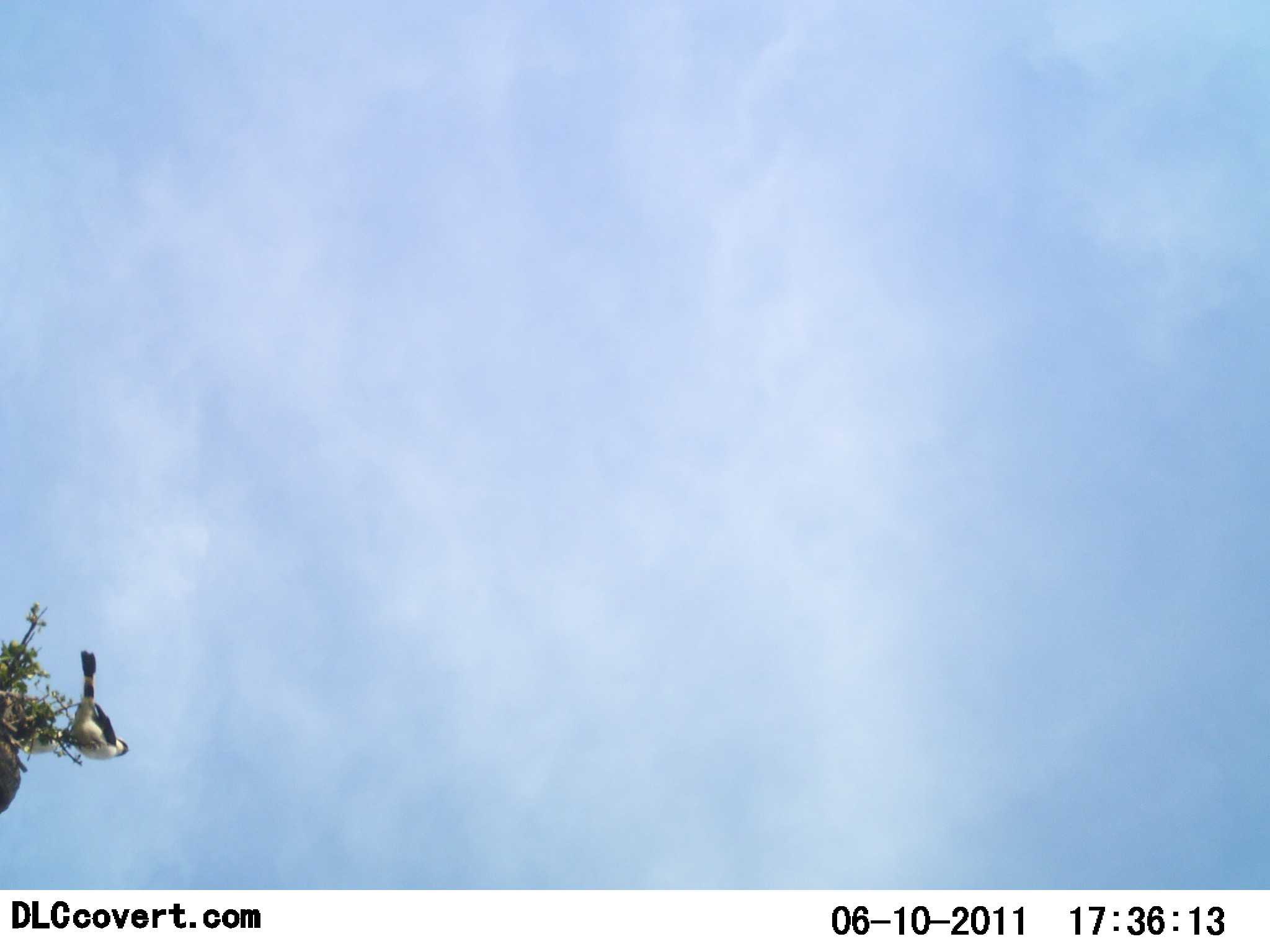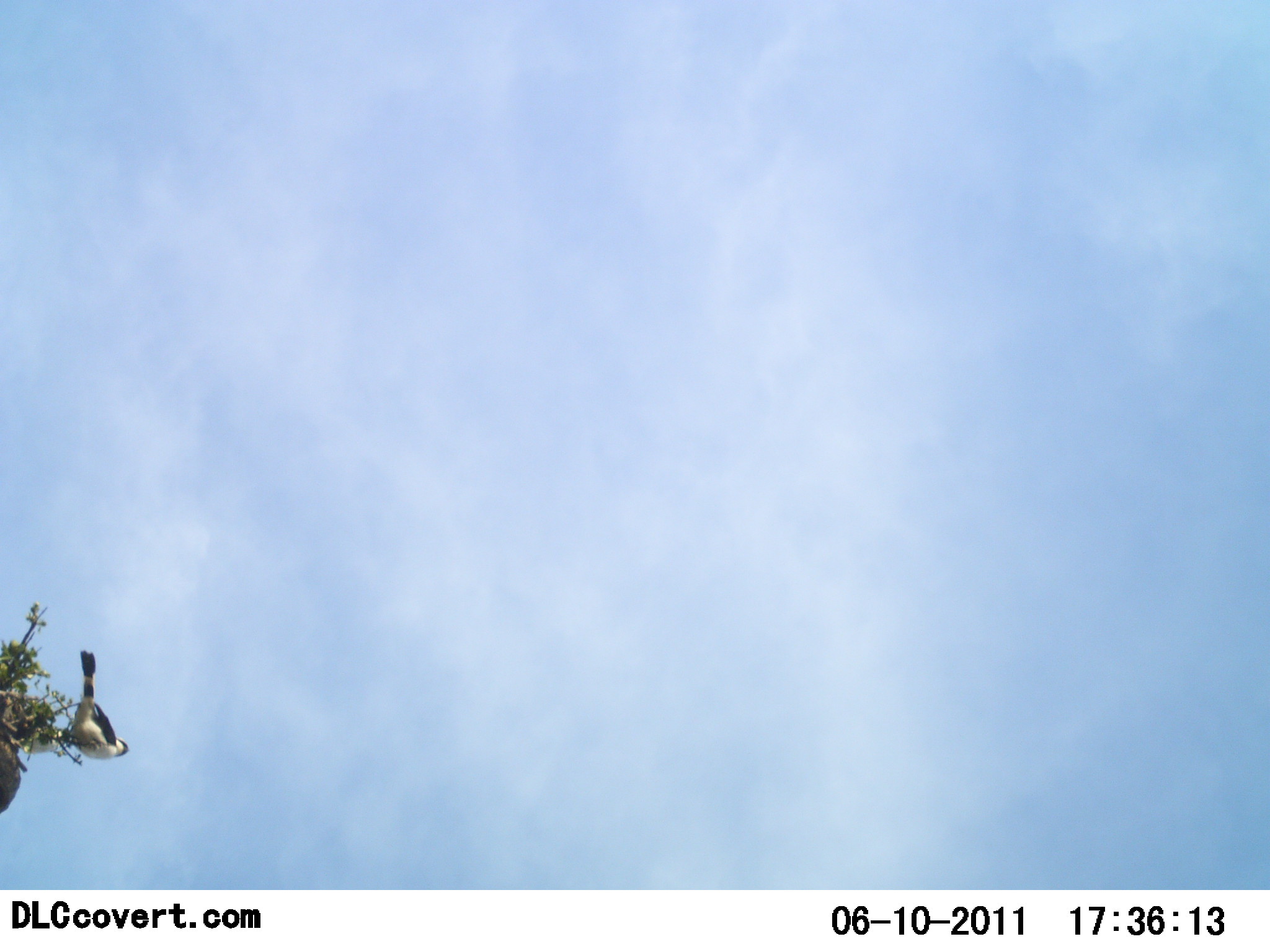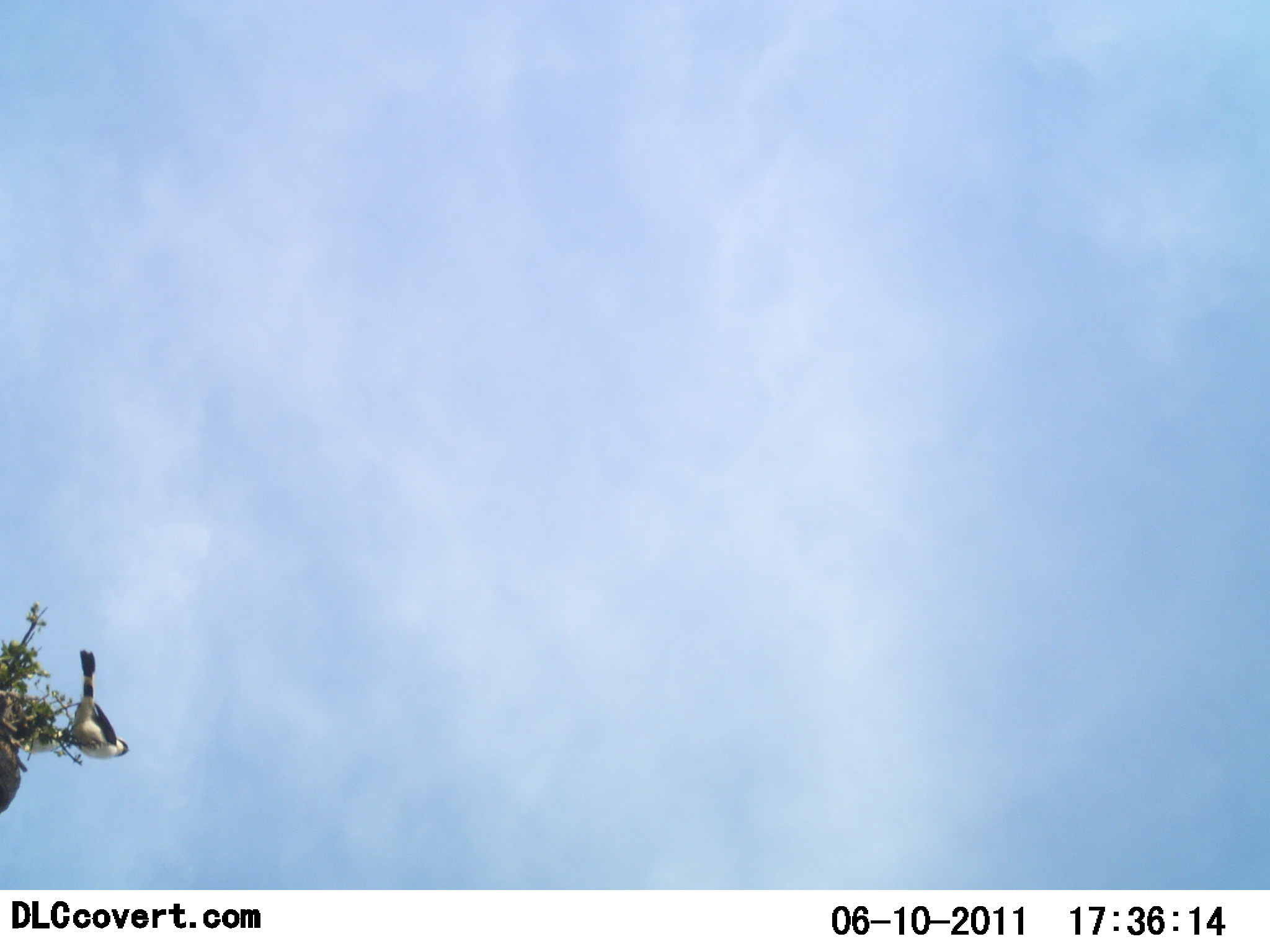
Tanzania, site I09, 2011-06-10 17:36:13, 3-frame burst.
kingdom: Animalia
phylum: Chordata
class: Aves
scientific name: Aves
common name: bird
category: otherbird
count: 1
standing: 9%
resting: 91%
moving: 0%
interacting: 0%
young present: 0%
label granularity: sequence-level